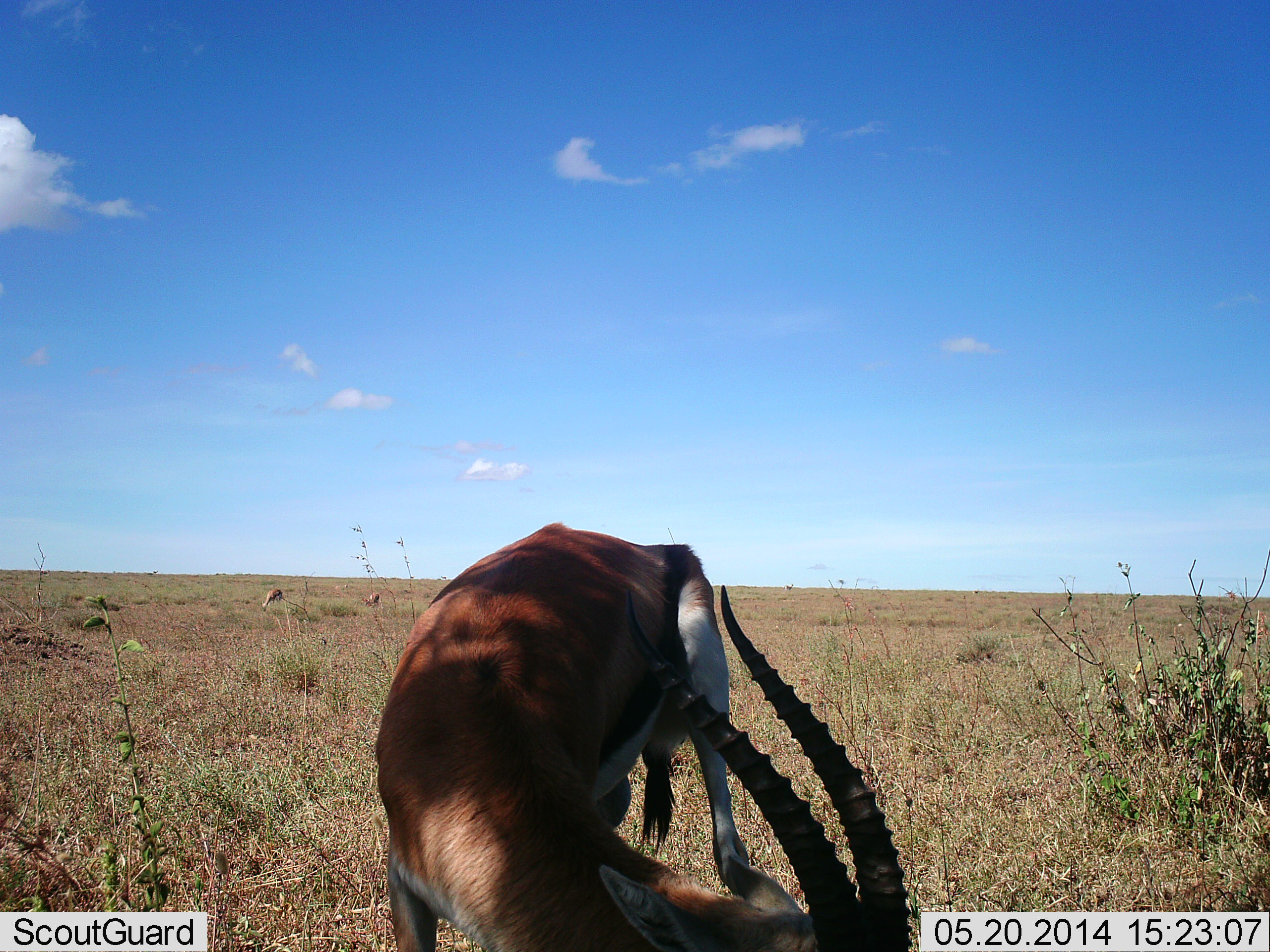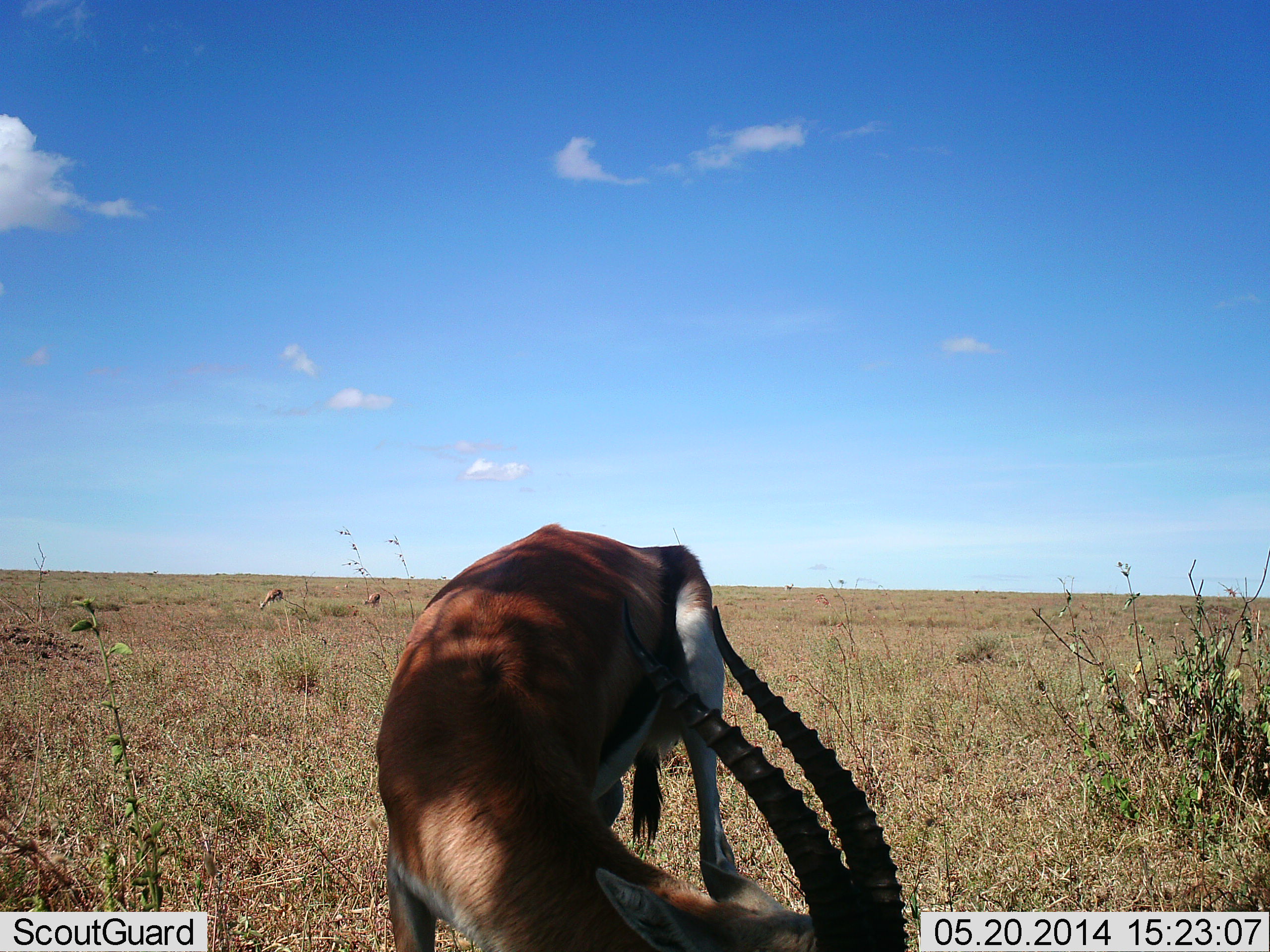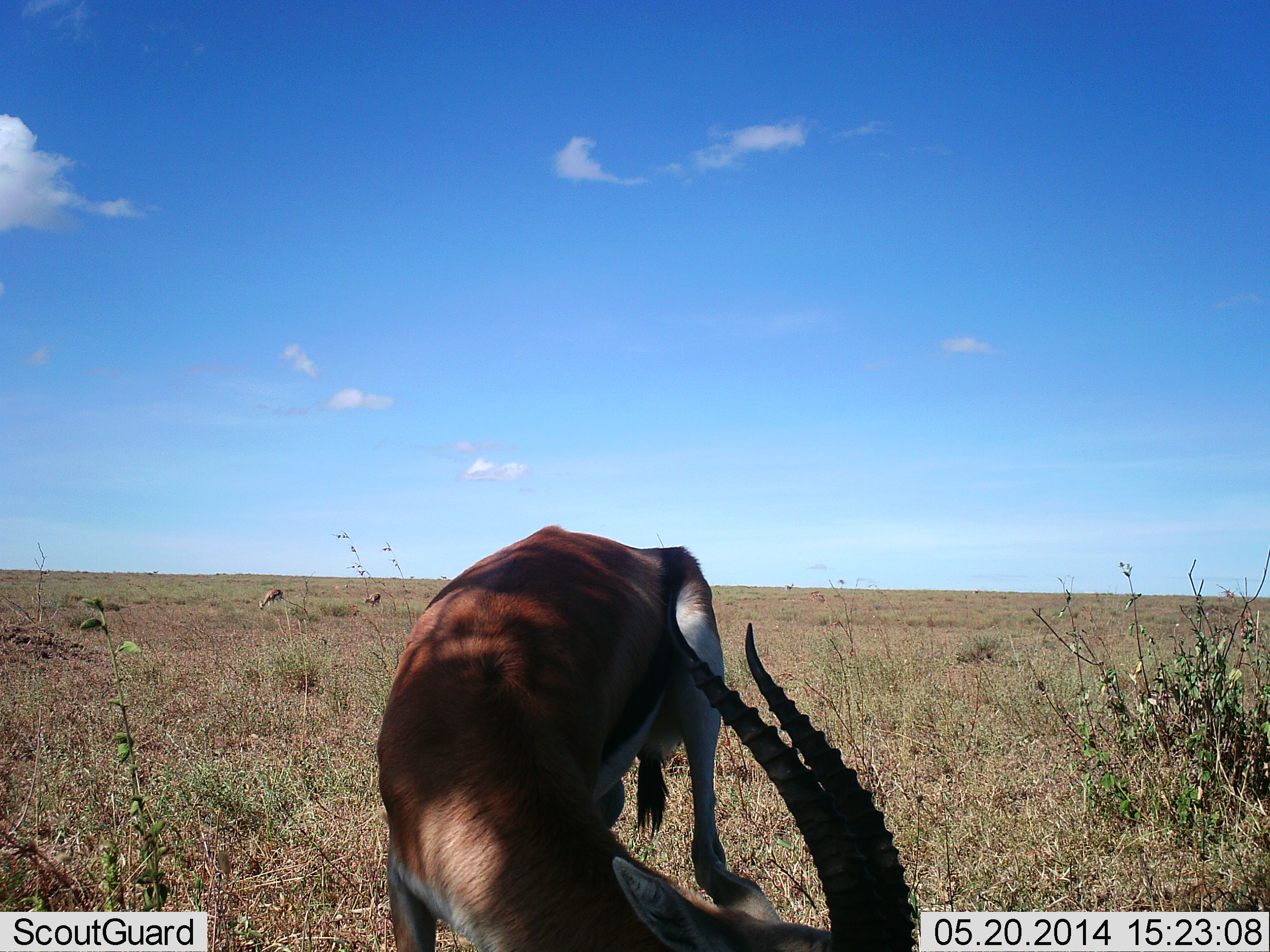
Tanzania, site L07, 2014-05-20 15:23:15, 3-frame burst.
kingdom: Animalia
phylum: Chordata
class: Mammalia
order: Artiodactyla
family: Bovidae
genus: Eudorcas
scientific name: Eudorcas thomsonii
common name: thomson's gazelle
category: gazellethomsons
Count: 3.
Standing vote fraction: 30%.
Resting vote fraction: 10%.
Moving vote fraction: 0%.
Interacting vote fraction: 0%.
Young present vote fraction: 0%.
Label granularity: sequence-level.